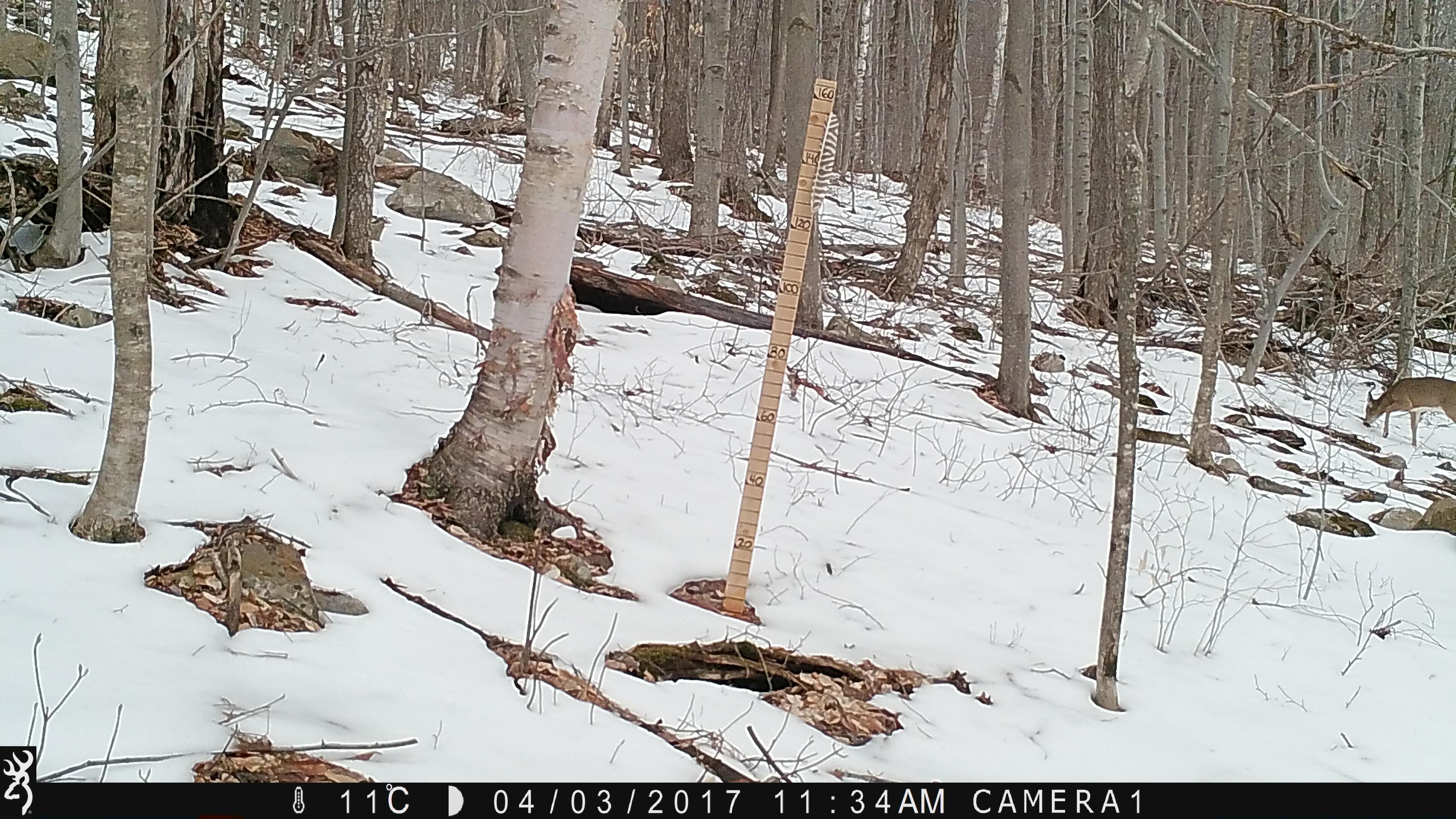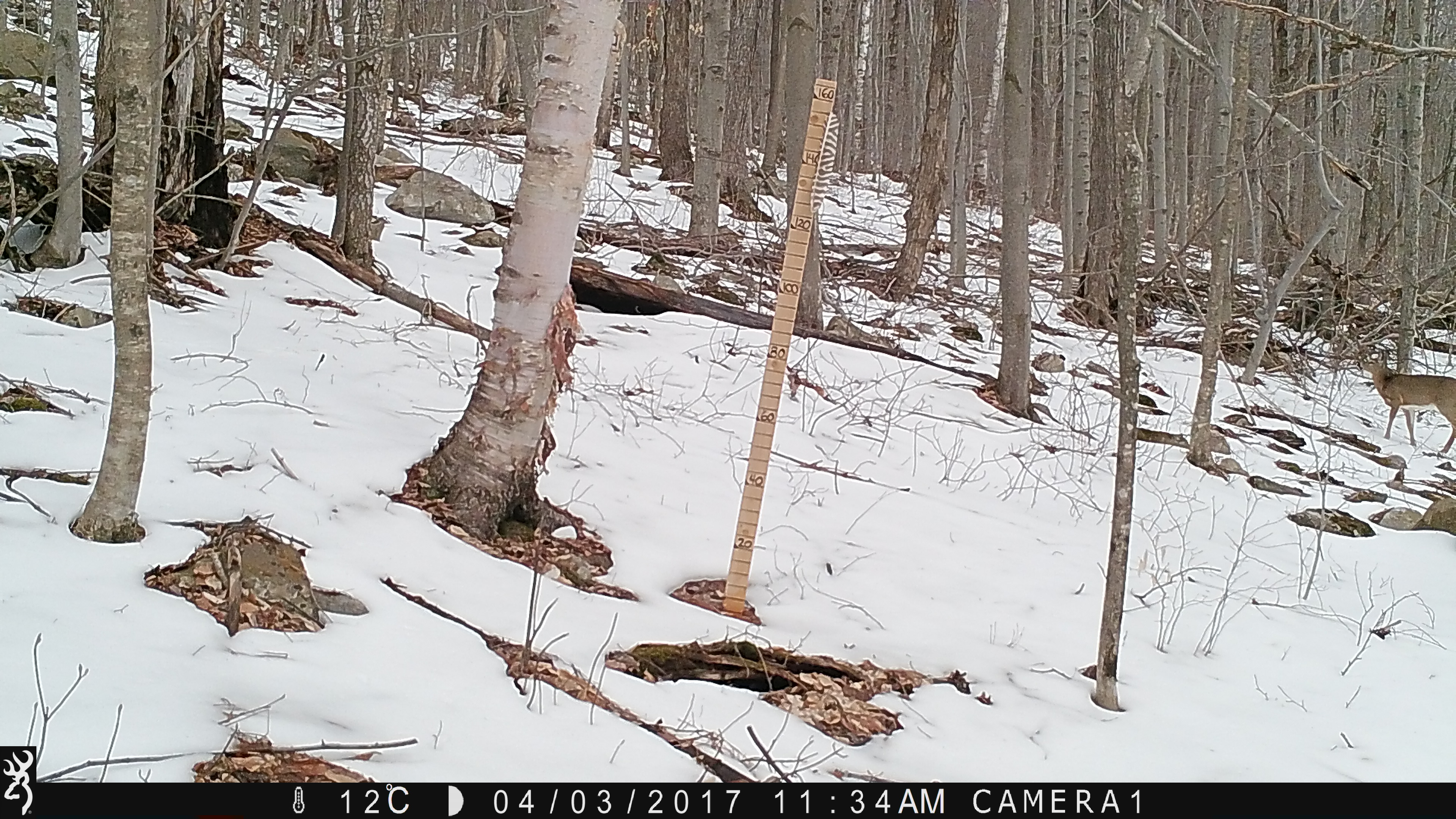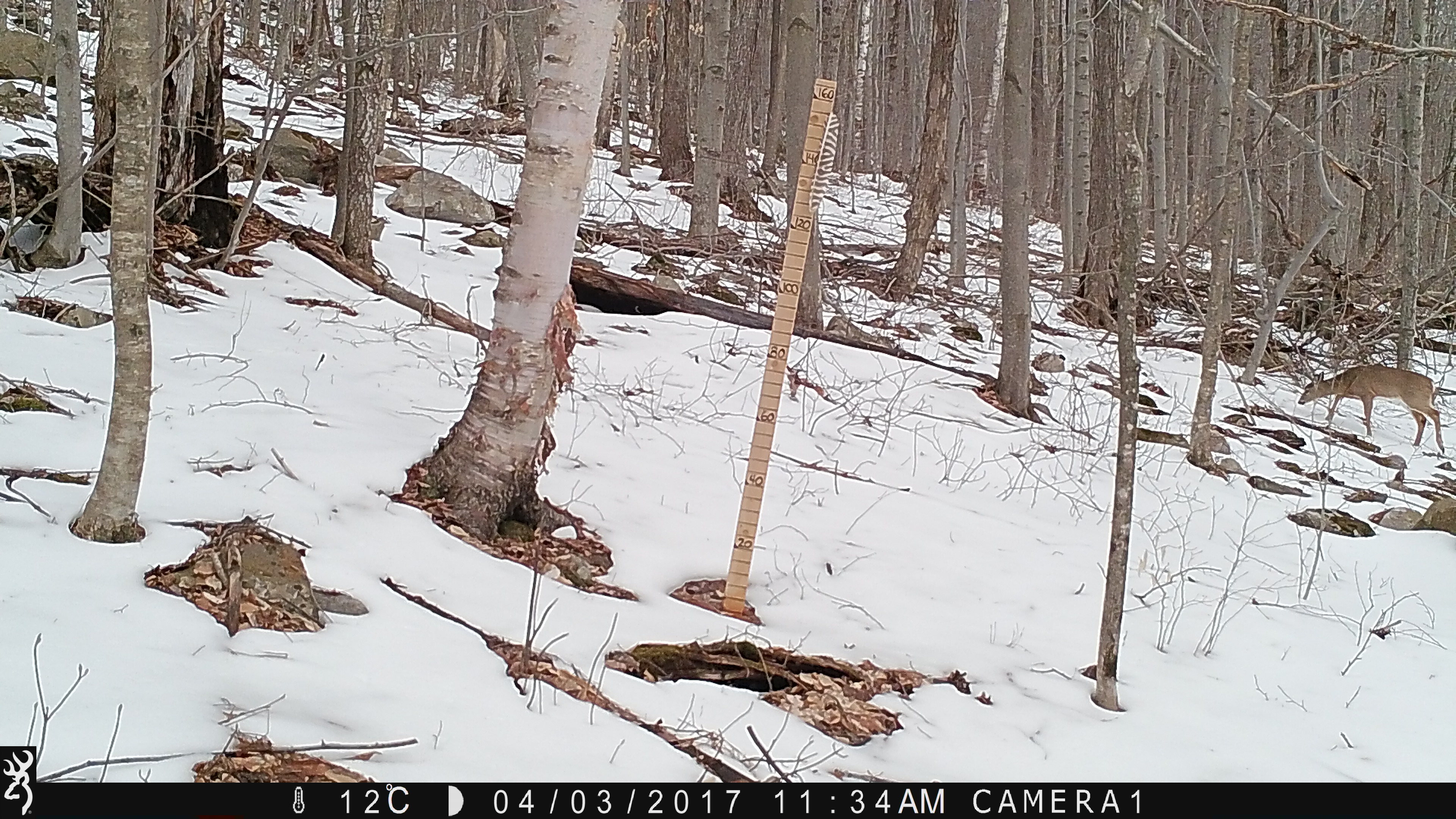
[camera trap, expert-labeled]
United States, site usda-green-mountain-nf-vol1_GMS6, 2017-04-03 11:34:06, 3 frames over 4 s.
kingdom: Animalia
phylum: Chordata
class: Mammalia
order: Artiodactyla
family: Cervidae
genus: Odocoileus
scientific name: Odocoileus virginianus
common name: white-tailed deer